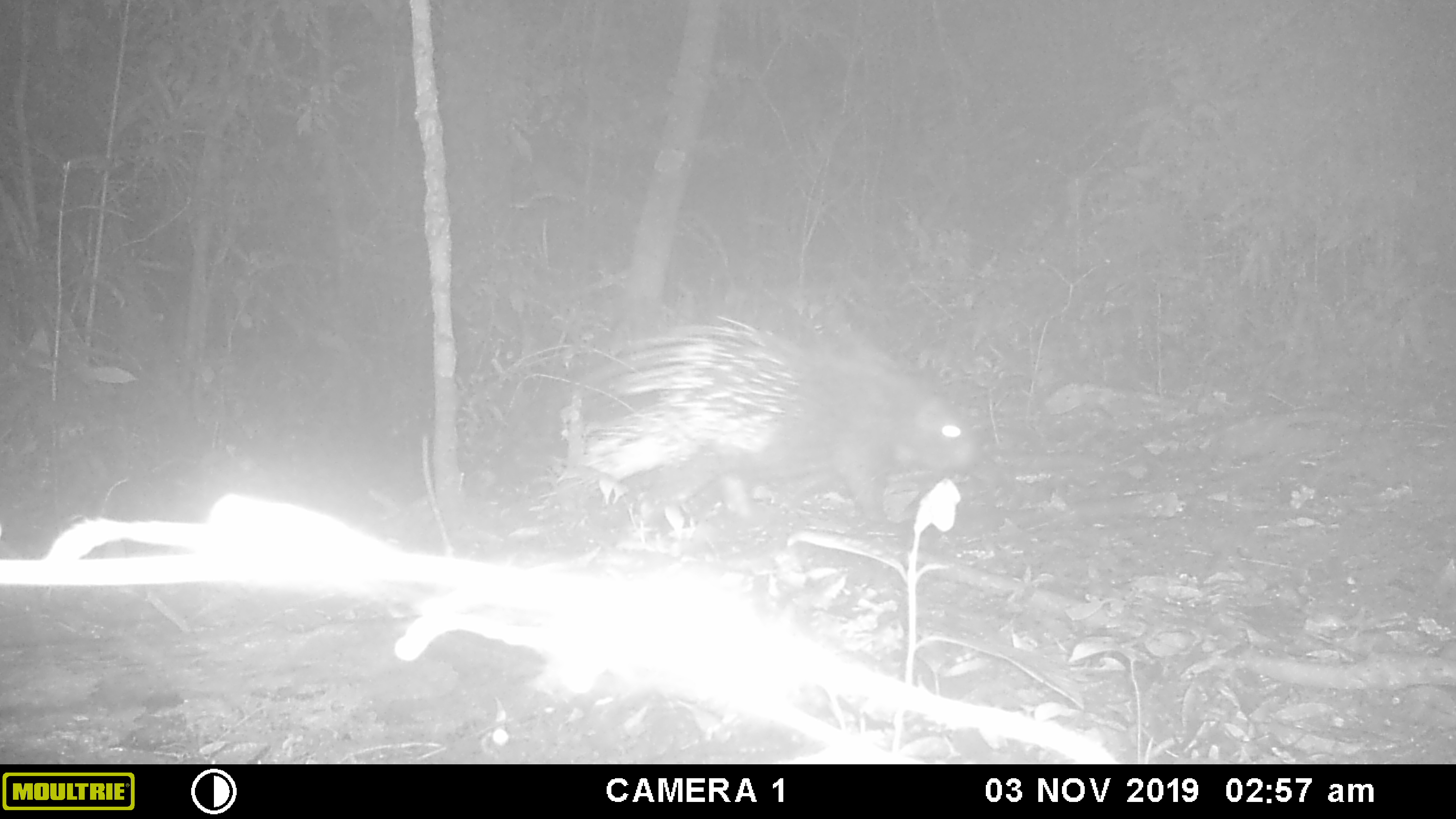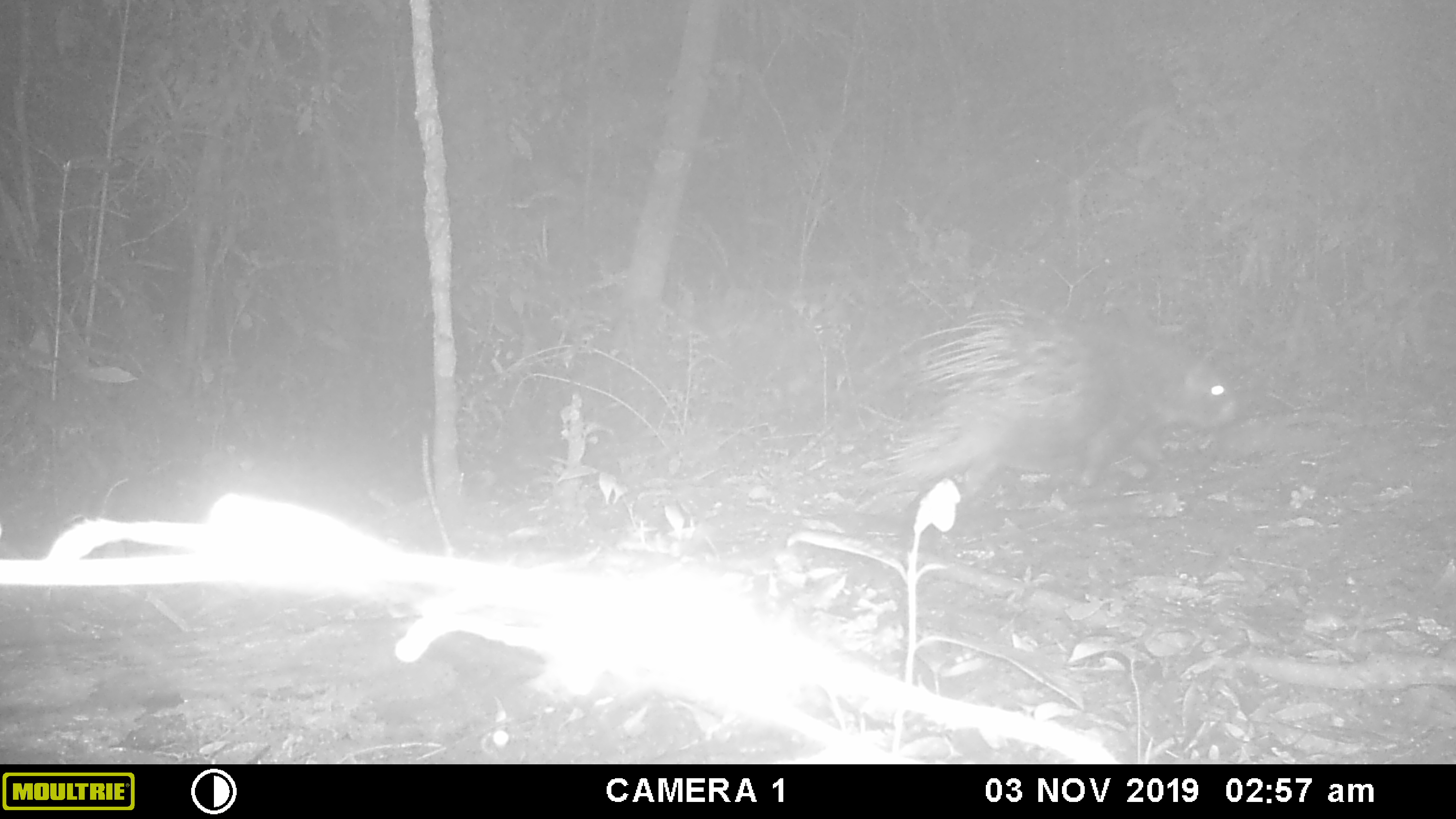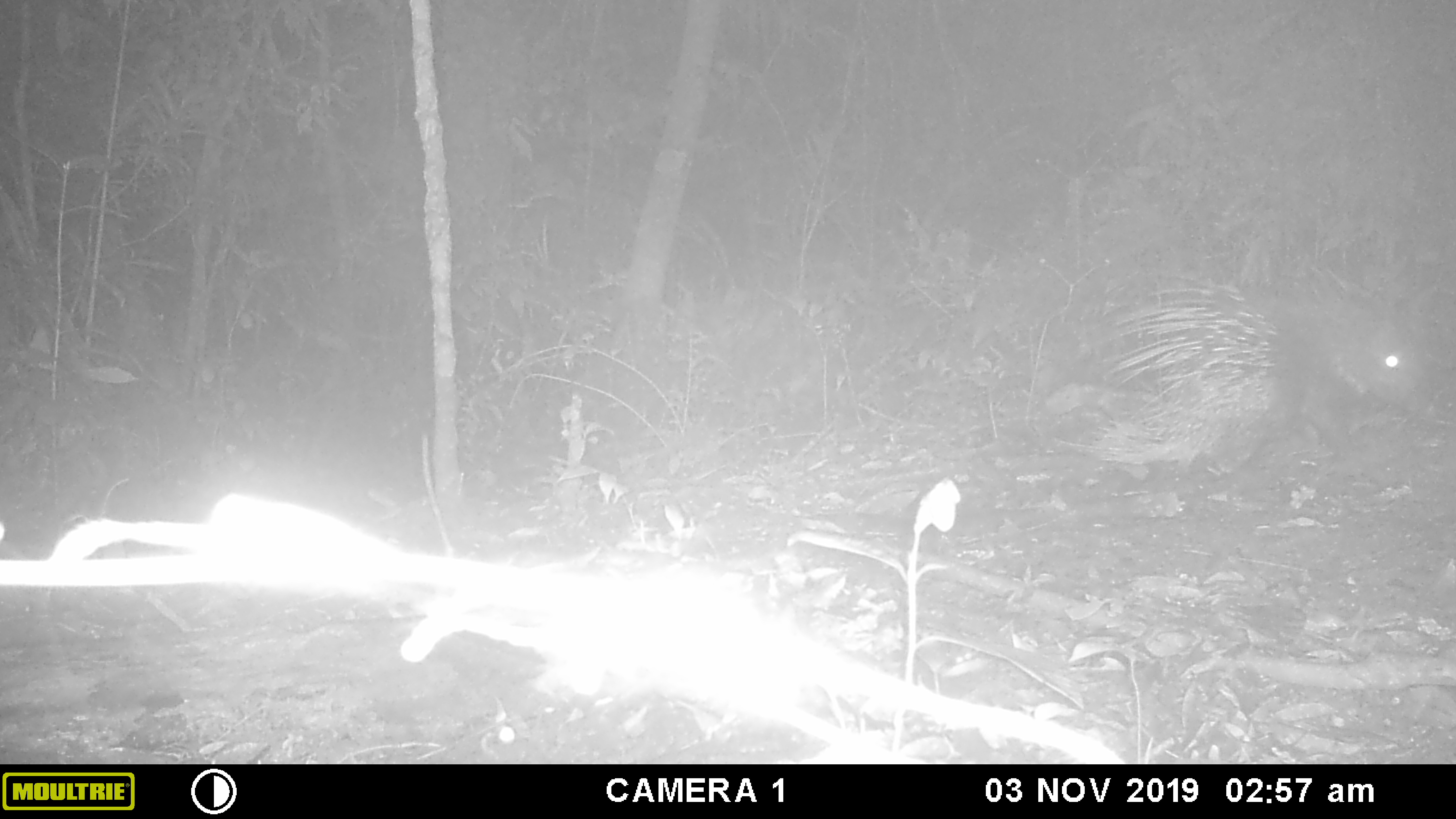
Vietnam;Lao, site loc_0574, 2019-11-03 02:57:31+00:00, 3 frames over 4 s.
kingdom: Animalia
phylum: Chordata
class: Mammalia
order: Rodentia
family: Hystricidae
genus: Hystrix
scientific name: Hystrix brachyura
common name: malayan porcupine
Malayan porcupine (Hystrix brachyura). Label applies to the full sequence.